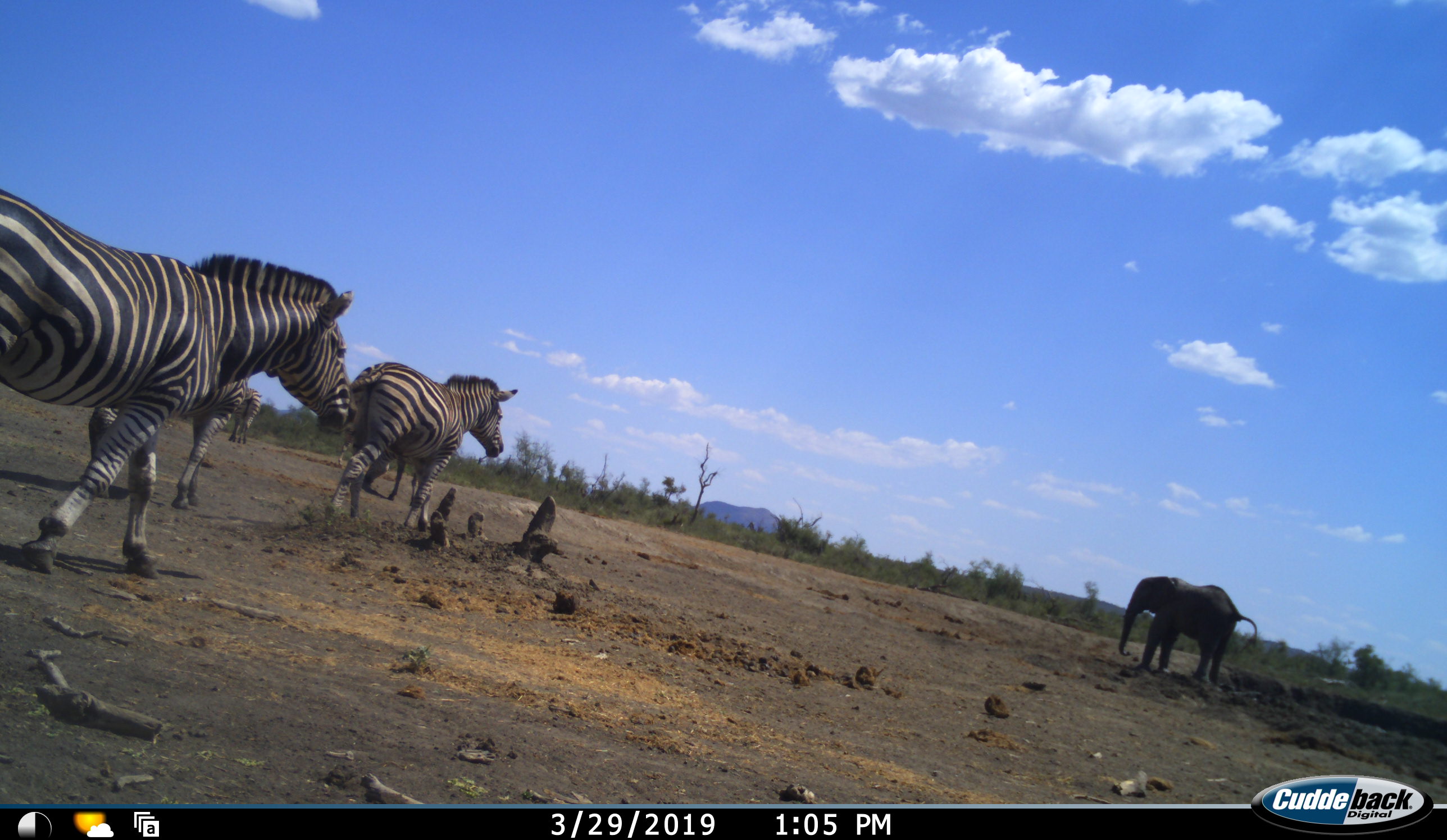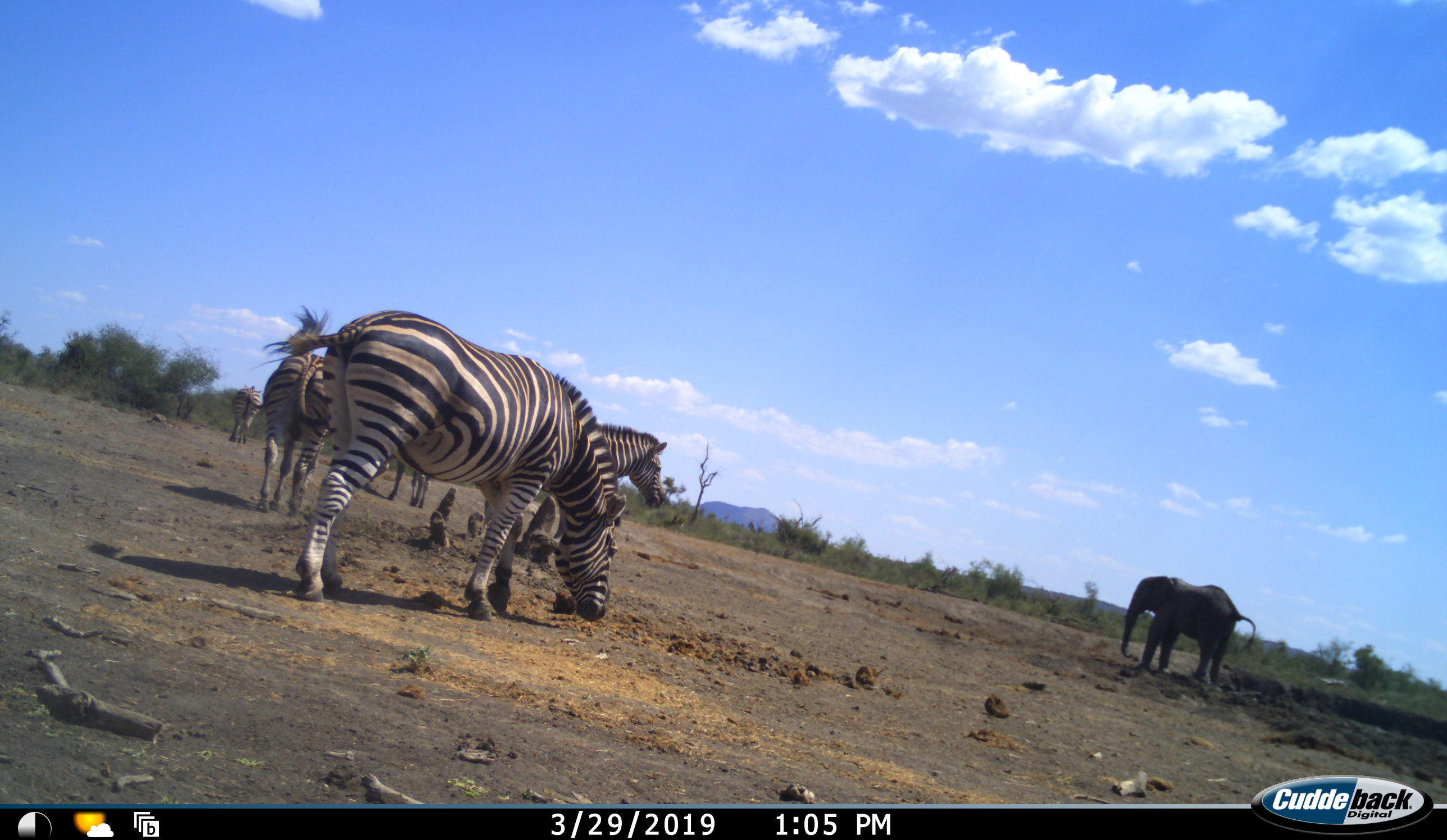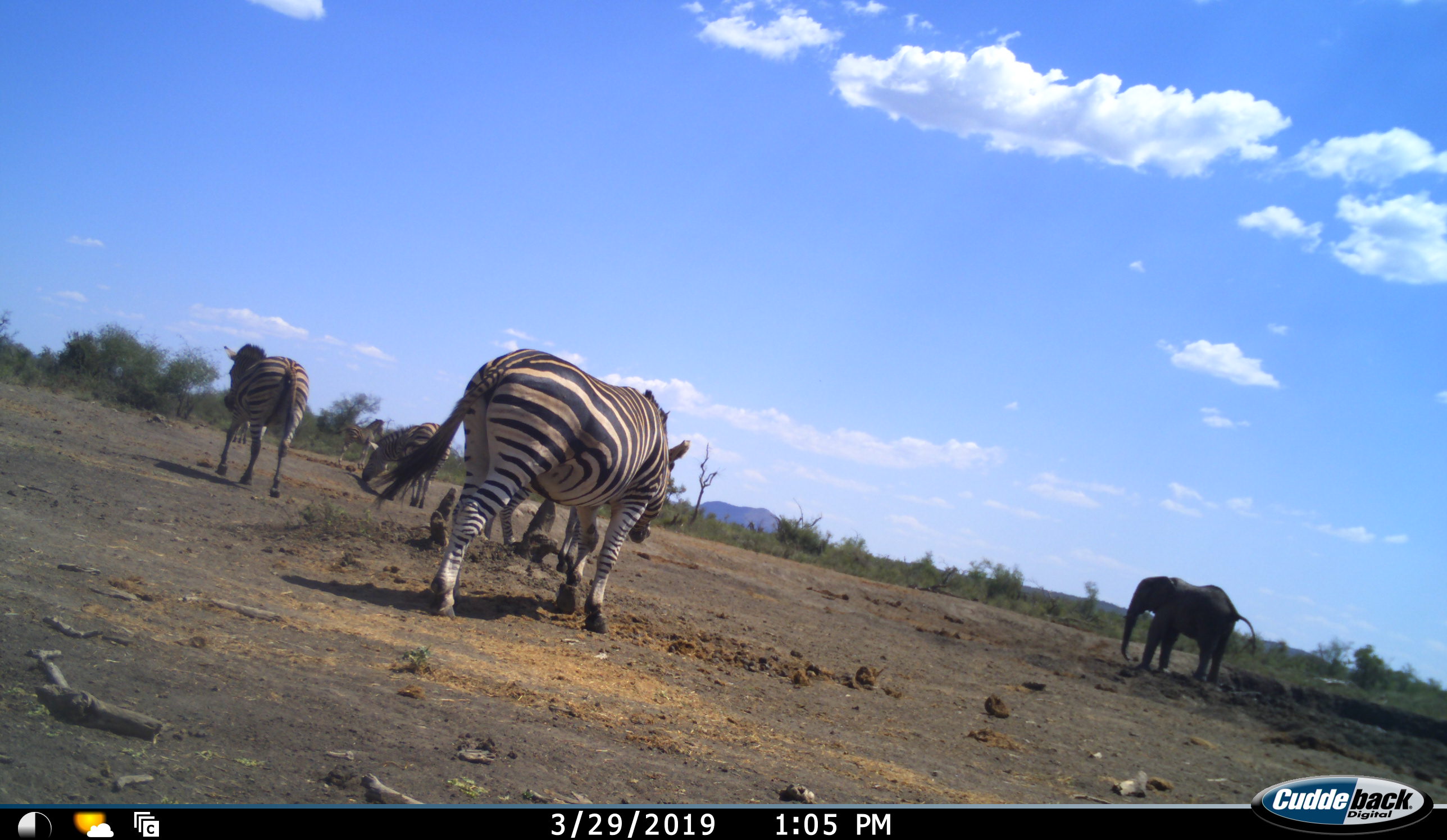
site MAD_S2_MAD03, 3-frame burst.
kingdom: Animalia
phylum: Chordata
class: Mammalia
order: Proboscidea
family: Elephantidae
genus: Loxodonta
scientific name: Loxodonta africana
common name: african bush elephant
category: elephant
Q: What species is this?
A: Elephant (african bush elephant) (Loxodonta africana).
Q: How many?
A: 1.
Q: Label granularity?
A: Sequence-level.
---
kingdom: Animalia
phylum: Chordata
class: Mammalia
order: Perissodactyla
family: Equidae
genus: Equus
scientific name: Equus quagga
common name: plains zebra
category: zebraplains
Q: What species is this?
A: Zebraplains (plains zebra) (Equus quagga).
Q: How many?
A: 5.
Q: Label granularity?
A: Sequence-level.